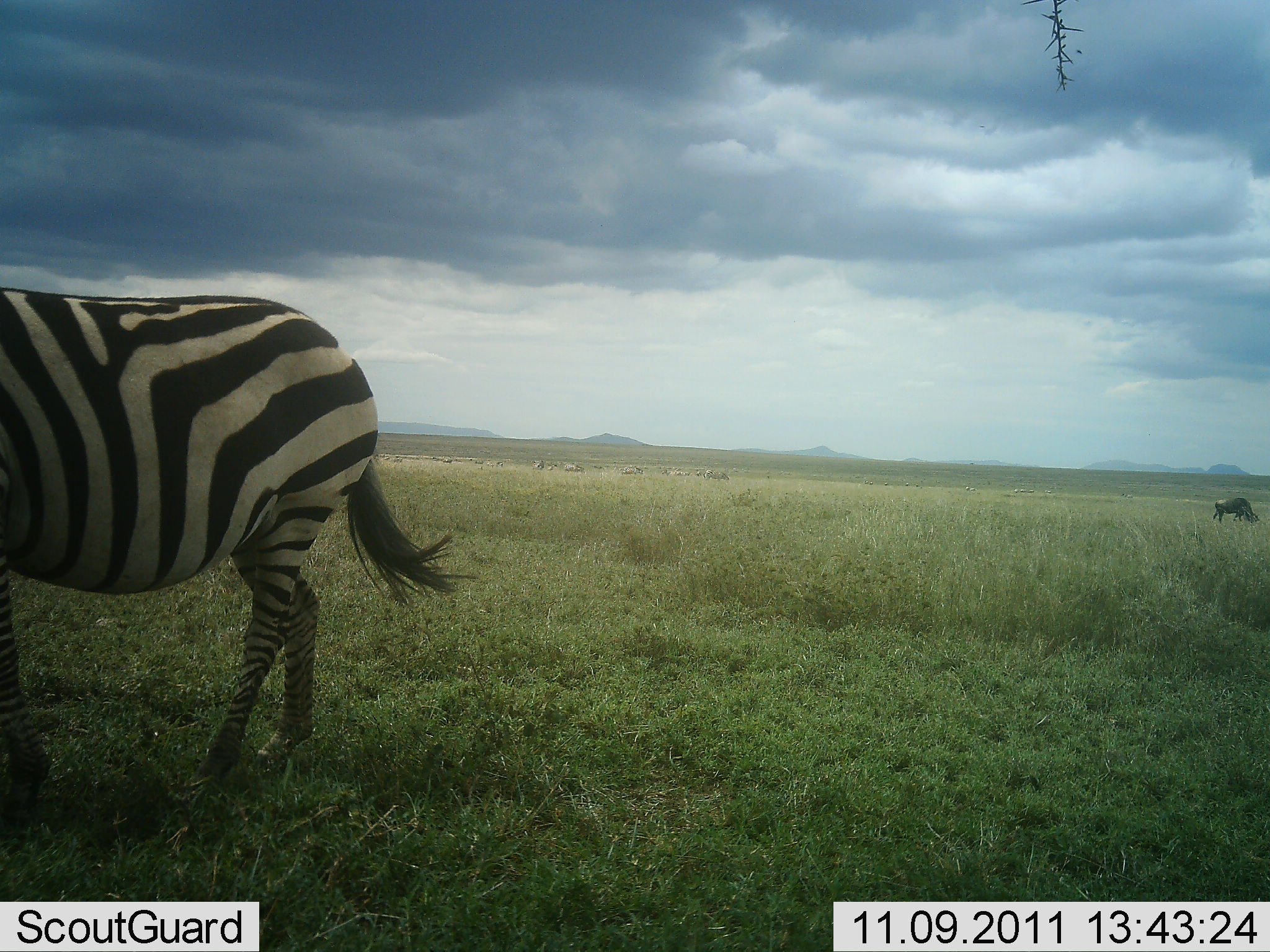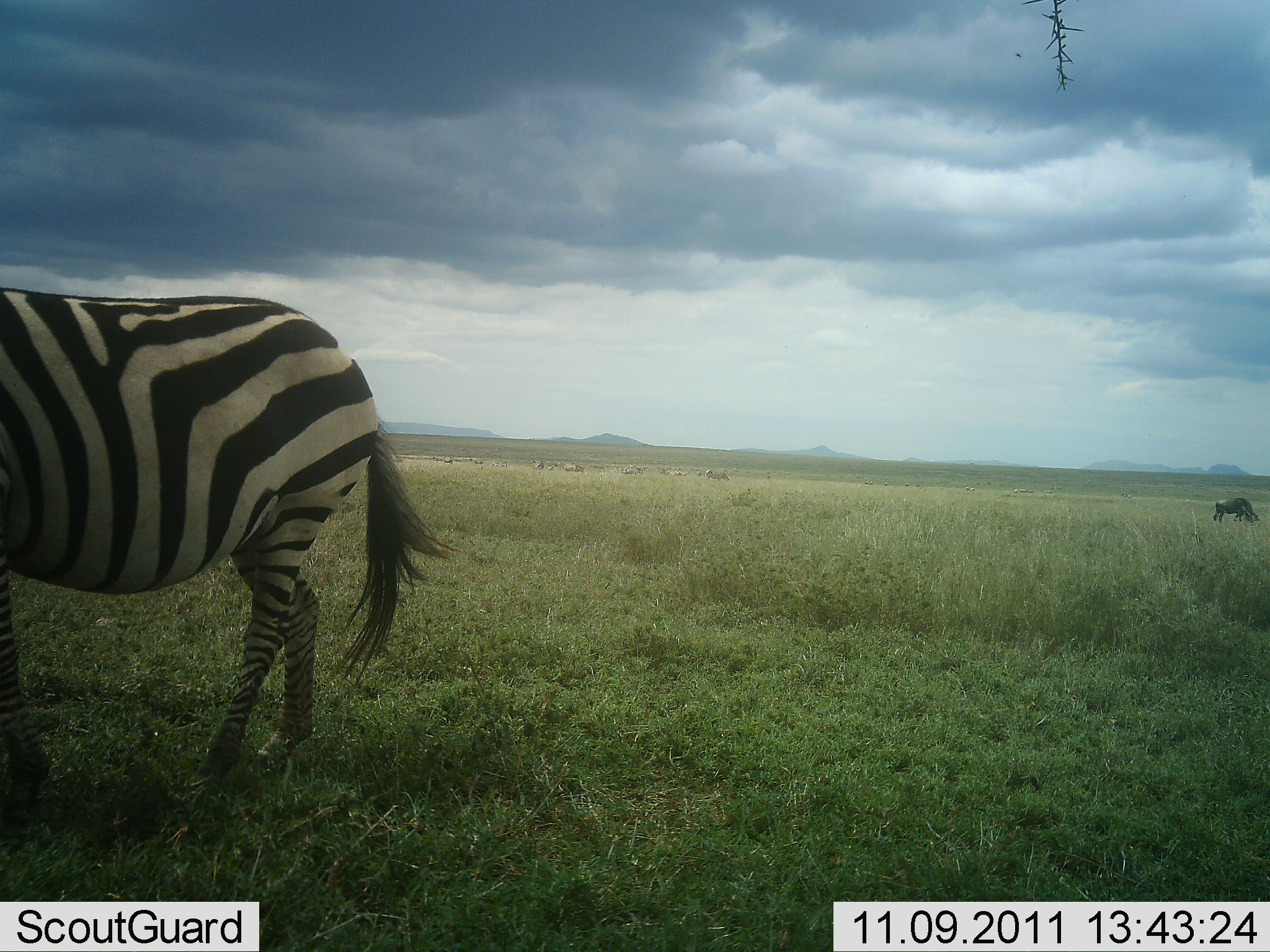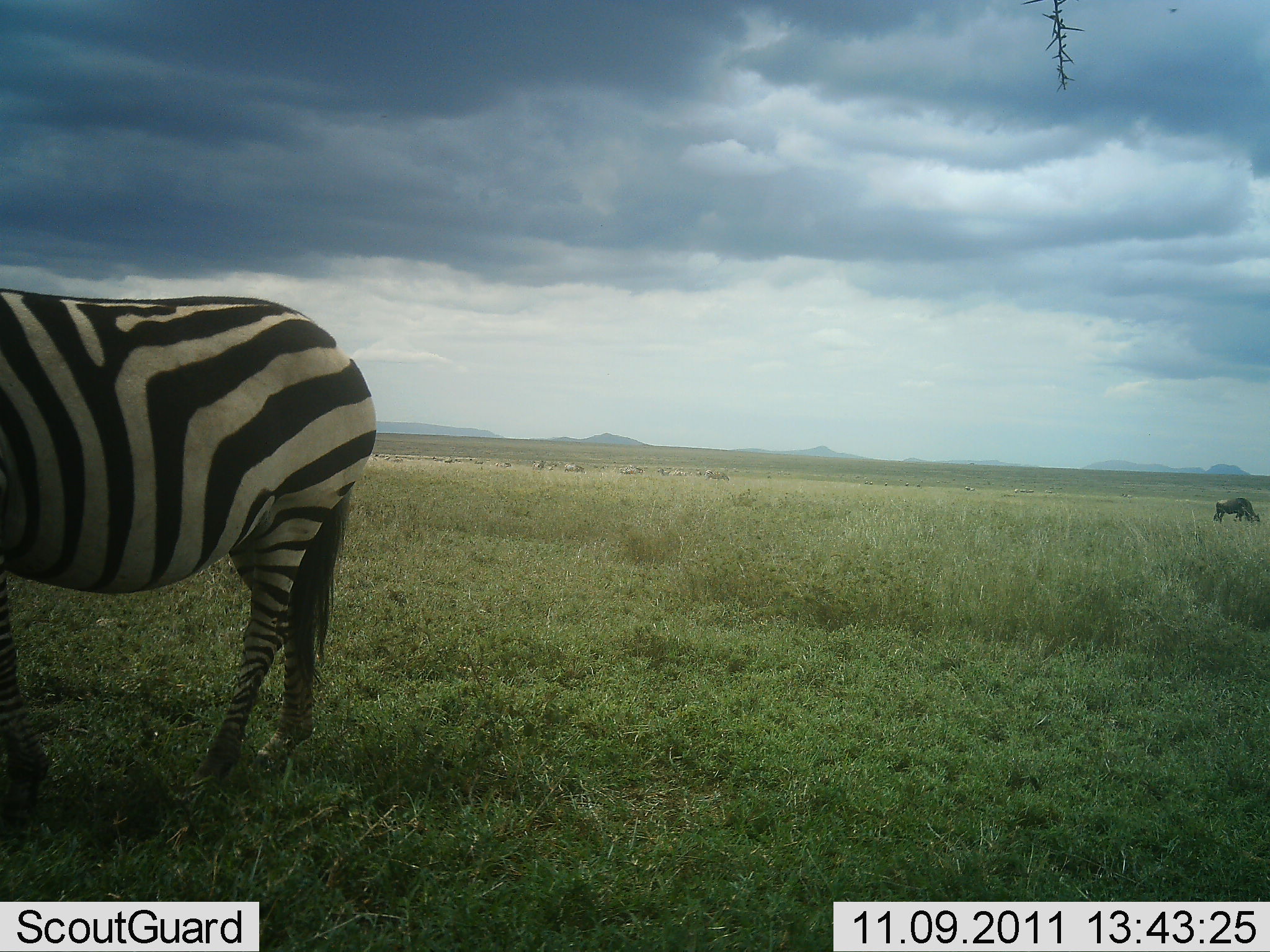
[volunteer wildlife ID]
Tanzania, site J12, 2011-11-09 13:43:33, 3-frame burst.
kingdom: Animalia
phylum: Chordata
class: Mammalia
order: Artiodactyla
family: Bovidae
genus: Connochaetes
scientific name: Connochaetes taurinus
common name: blue wildebeest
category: wildebeest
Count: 1.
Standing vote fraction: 42%.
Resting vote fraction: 0%.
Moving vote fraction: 8%.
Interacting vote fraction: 0%.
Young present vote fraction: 0%.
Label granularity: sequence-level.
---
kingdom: Animalia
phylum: Chordata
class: Mammalia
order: Perissodactyla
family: Equidae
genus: Equus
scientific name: Equus quagga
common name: plains zebra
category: zebra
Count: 1.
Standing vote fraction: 88%.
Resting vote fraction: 0%.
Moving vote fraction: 17%.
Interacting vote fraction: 0%.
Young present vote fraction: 0%.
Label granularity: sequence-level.